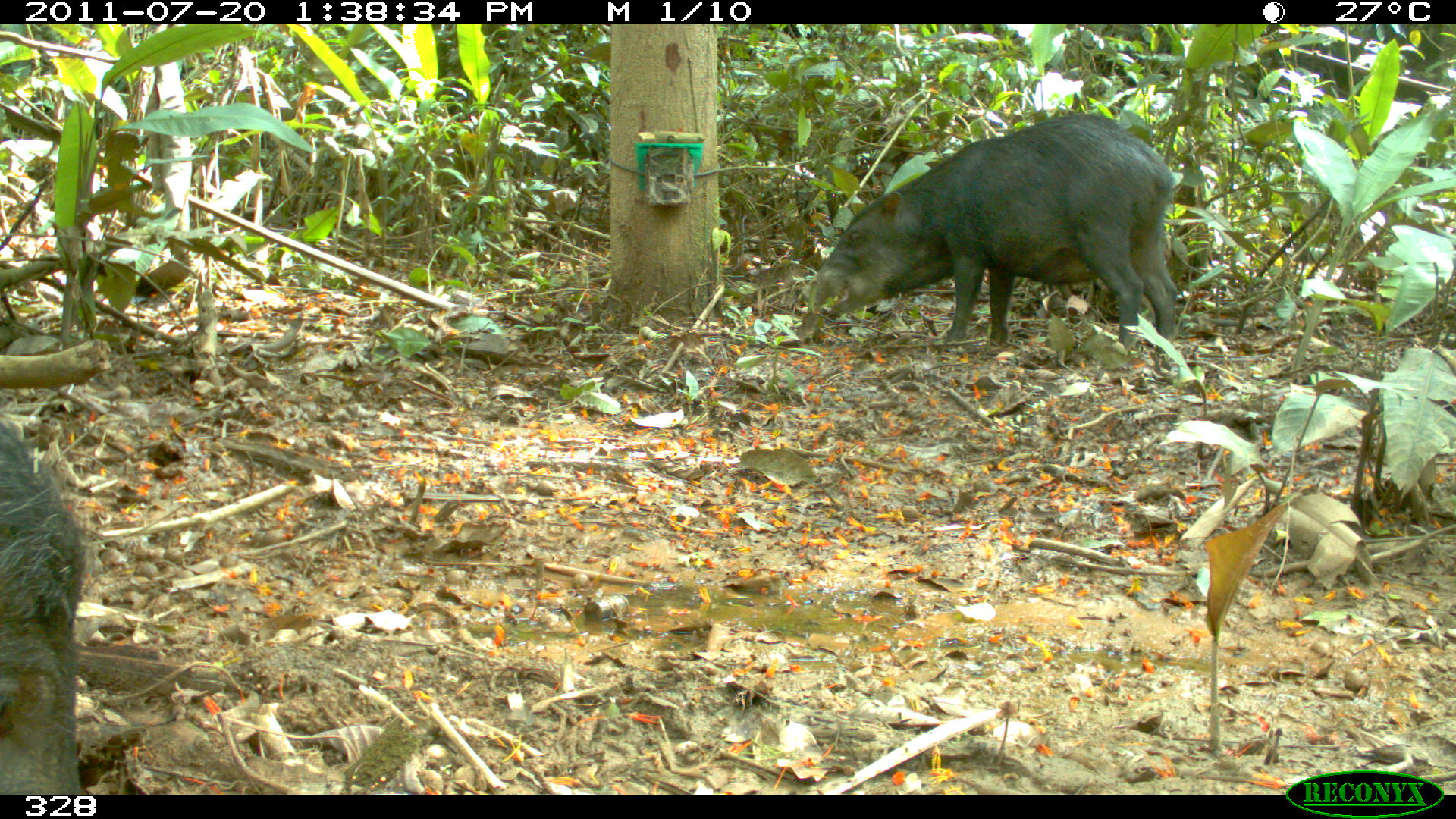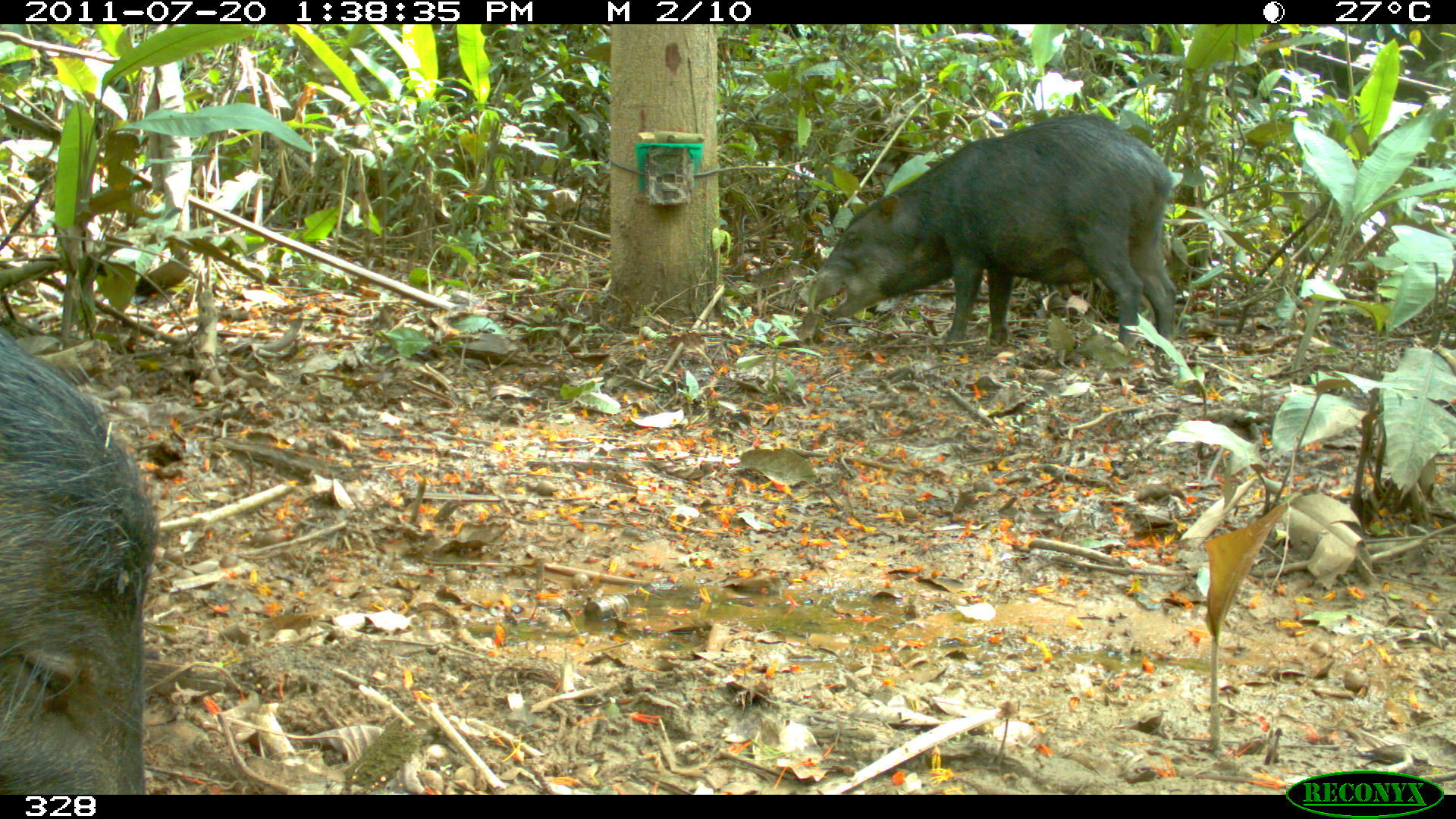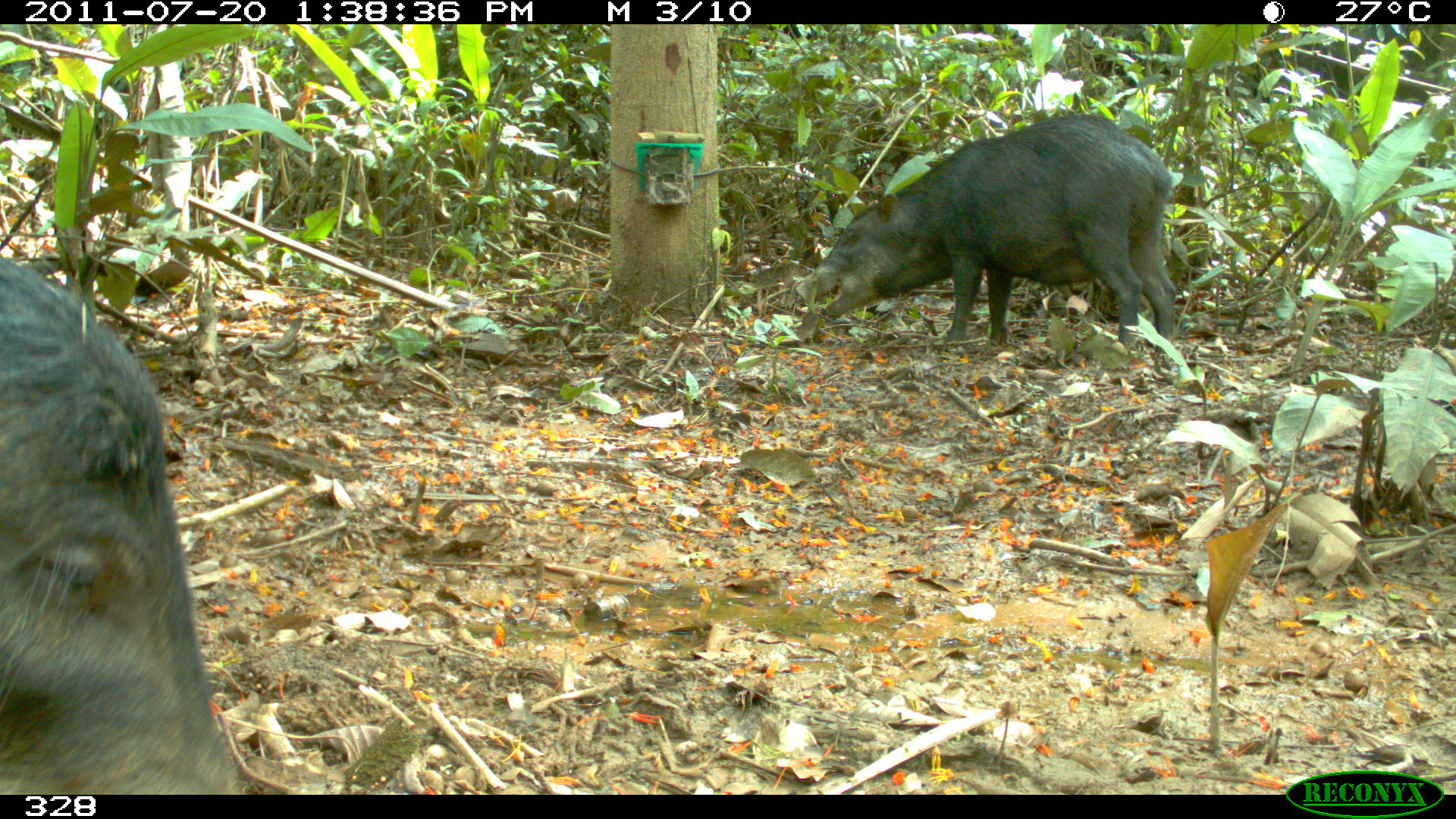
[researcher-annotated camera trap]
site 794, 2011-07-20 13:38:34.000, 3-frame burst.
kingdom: Animalia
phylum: Chordata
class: Mammalia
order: Artiodactyla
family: Tayassuidae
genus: Tayassu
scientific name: Tayassu pecari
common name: white-lipped peccary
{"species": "Tayassu pecari (white-lipped peccary)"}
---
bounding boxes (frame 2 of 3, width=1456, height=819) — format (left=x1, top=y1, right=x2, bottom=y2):
tayassu pecari: (left=798, top=113, right=1175, bottom=347); (left=0, top=333, right=157, bottom=791)